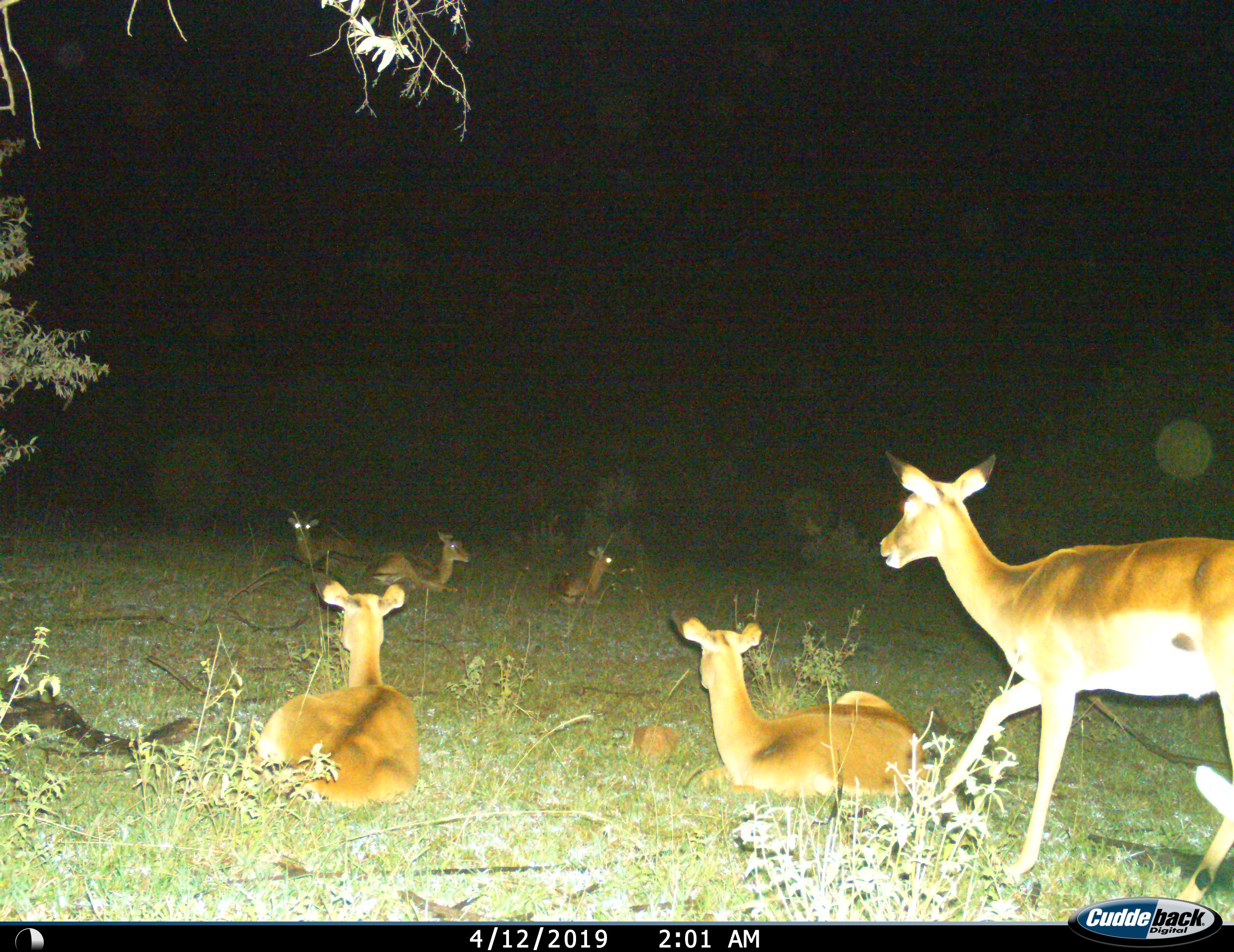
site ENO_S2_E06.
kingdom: Animalia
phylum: Chordata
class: Mammalia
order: Artiodactyla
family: Bovidae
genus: Aepyceros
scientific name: Aepyceros melampus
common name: impala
Impala (Aepyceros melampus), count 6. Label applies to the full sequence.